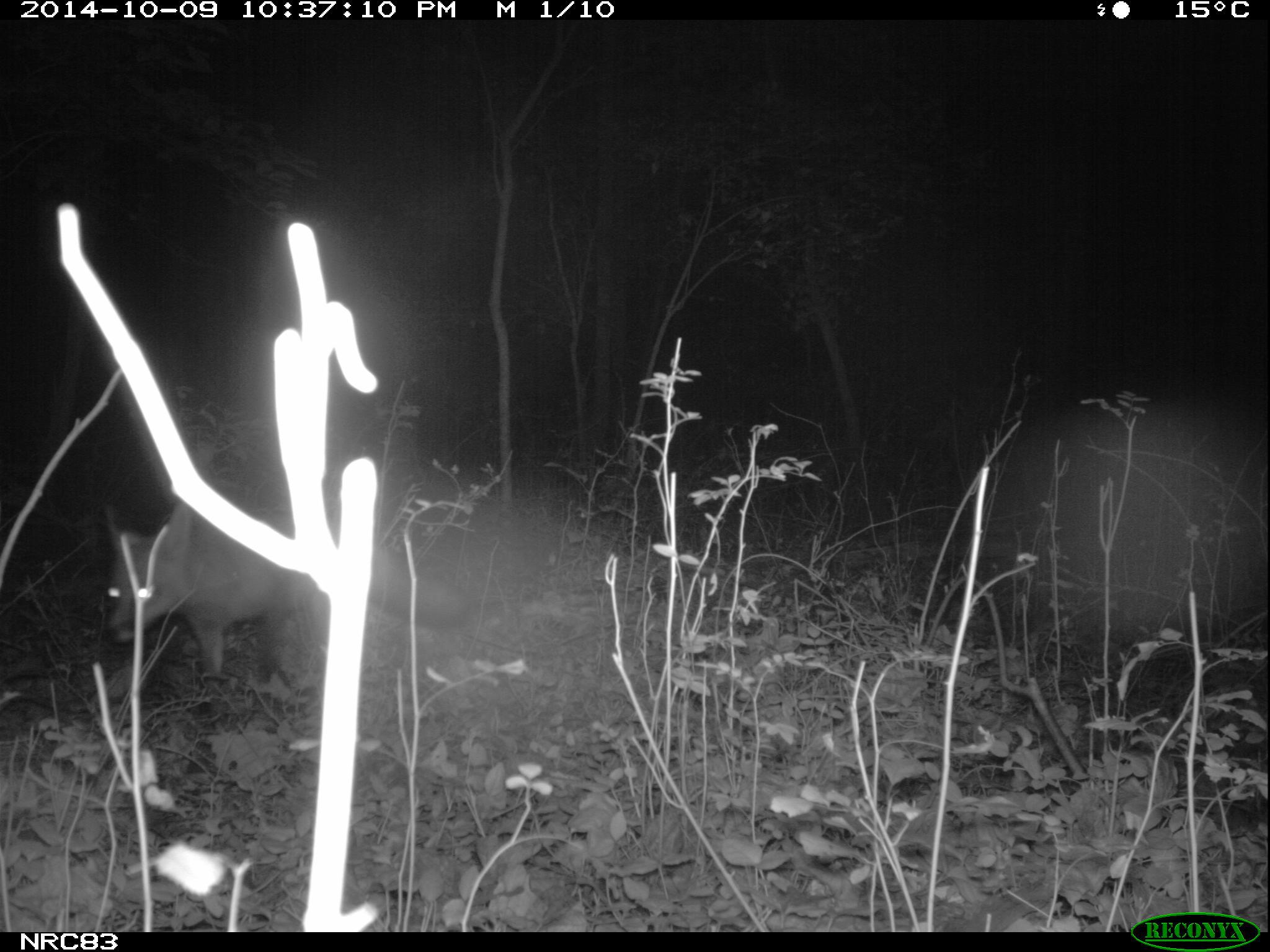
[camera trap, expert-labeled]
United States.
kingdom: Animalia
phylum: Chordata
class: Mammalia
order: Carnivora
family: Canidae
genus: Vulpes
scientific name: Vulpes vulpes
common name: red fox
Red Fox (Vulpes vulpes).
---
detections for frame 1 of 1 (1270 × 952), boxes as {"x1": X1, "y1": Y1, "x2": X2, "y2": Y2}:
Red Fox: {"x1": 99, "y1": 504, "x2": 478, "y2": 679}